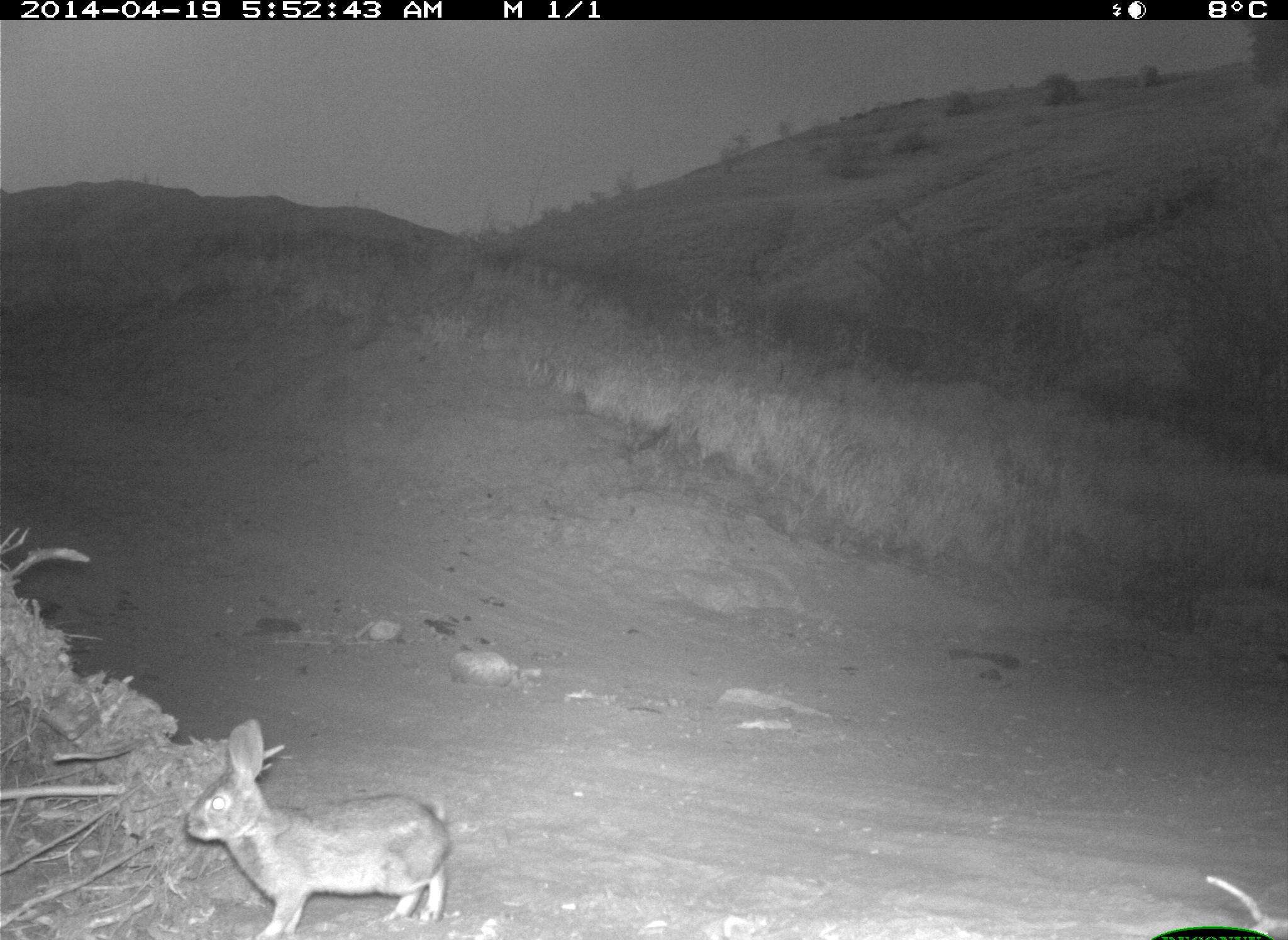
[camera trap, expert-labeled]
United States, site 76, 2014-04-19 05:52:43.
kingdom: Animalia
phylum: Chordata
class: Mammalia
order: Lagomorpha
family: Leporidae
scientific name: Leporidae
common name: rabbits and hares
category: rabbit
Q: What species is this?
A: Rabbit (rabbits and hares) (Leporidae).